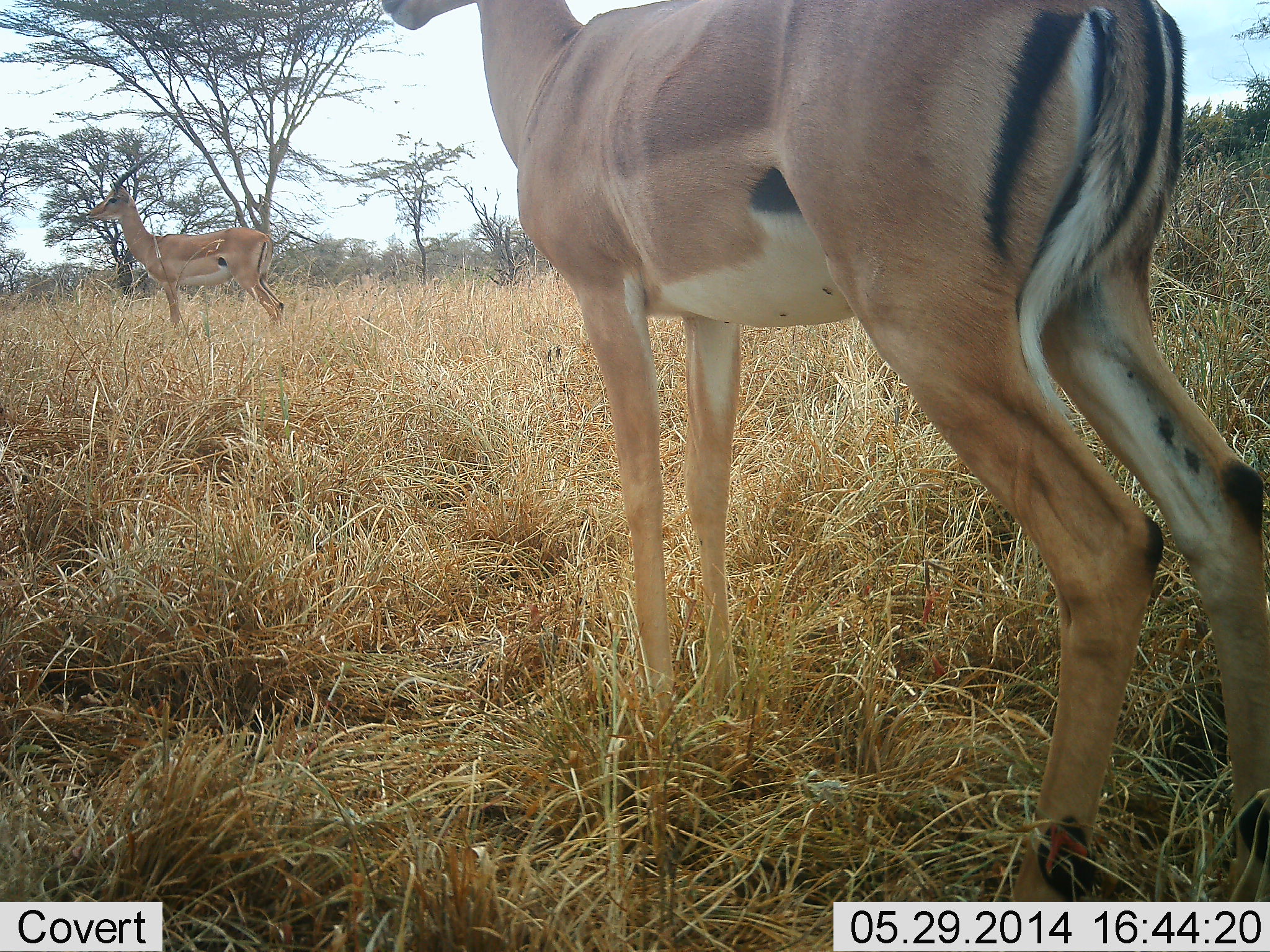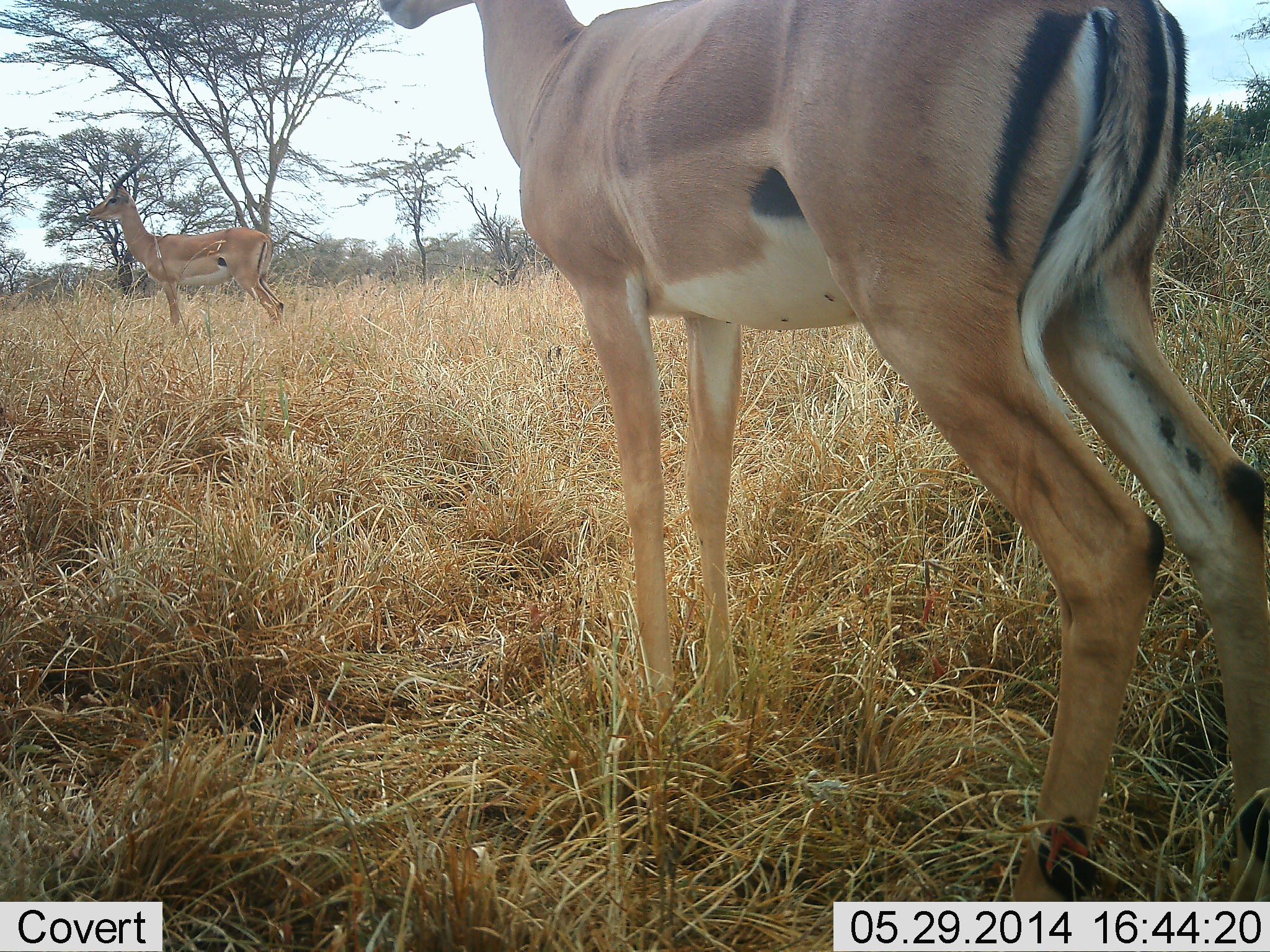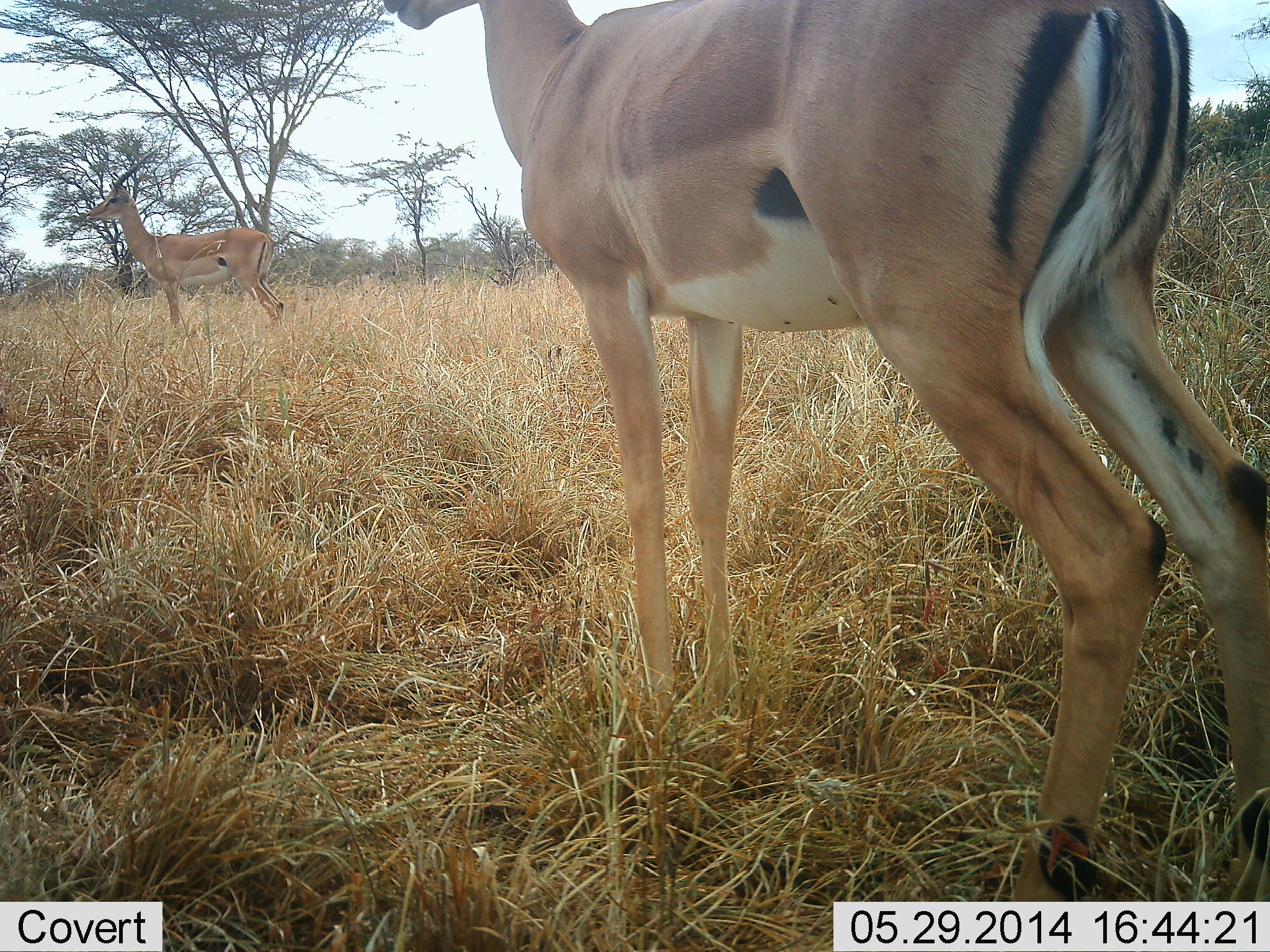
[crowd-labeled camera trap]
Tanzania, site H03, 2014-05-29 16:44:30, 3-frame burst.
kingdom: Animalia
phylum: Chordata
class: Mammalia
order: Artiodactyla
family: Bovidae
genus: Aepyceros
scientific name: Aepyceros melampus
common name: impala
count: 2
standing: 100%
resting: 0%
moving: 0%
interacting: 0%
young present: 0%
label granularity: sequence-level